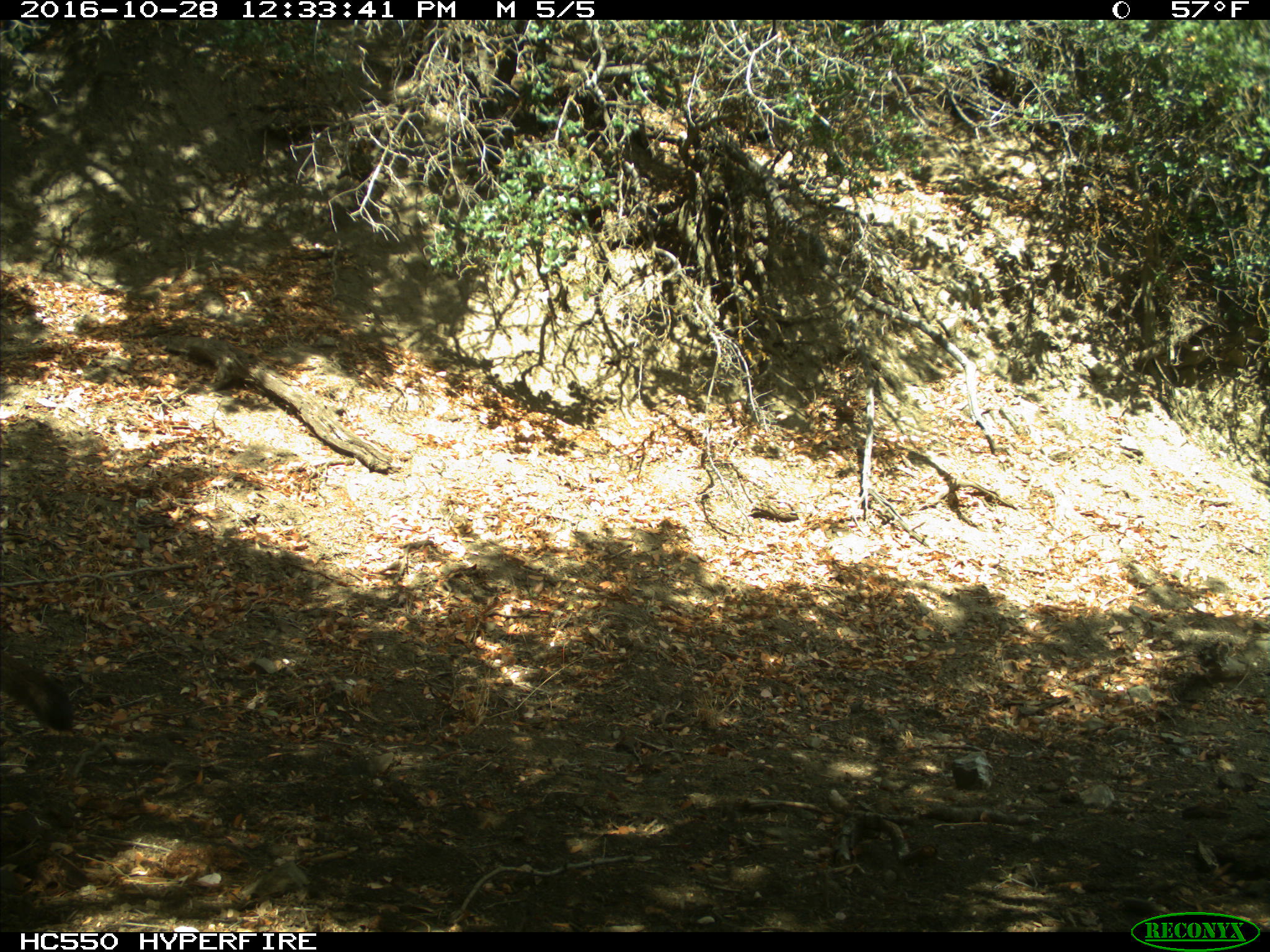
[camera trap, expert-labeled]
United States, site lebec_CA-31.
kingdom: Animalia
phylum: Chordata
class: Mammalia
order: Carnivora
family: Felidae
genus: Puma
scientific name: Puma concolor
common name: mountain lion